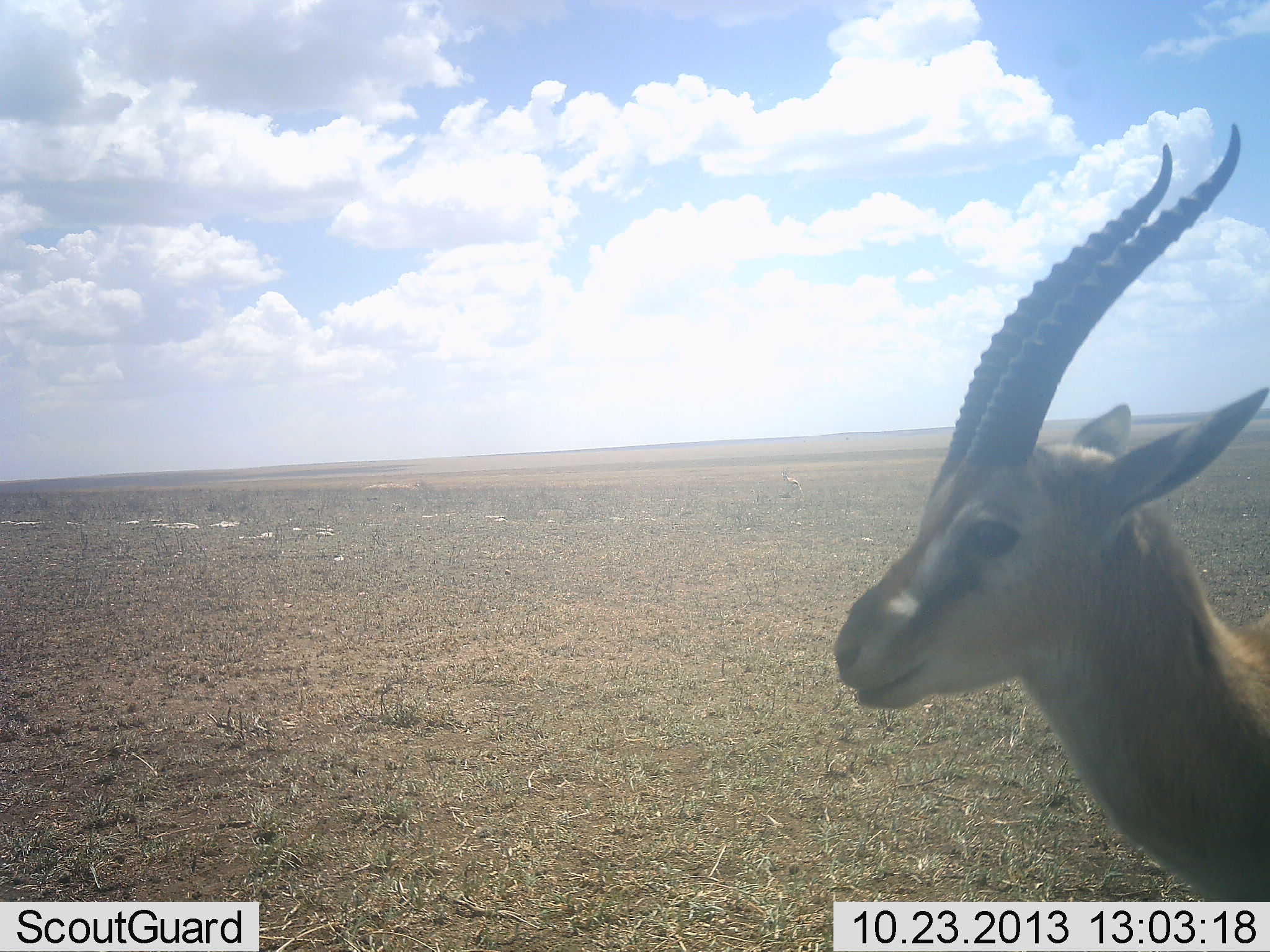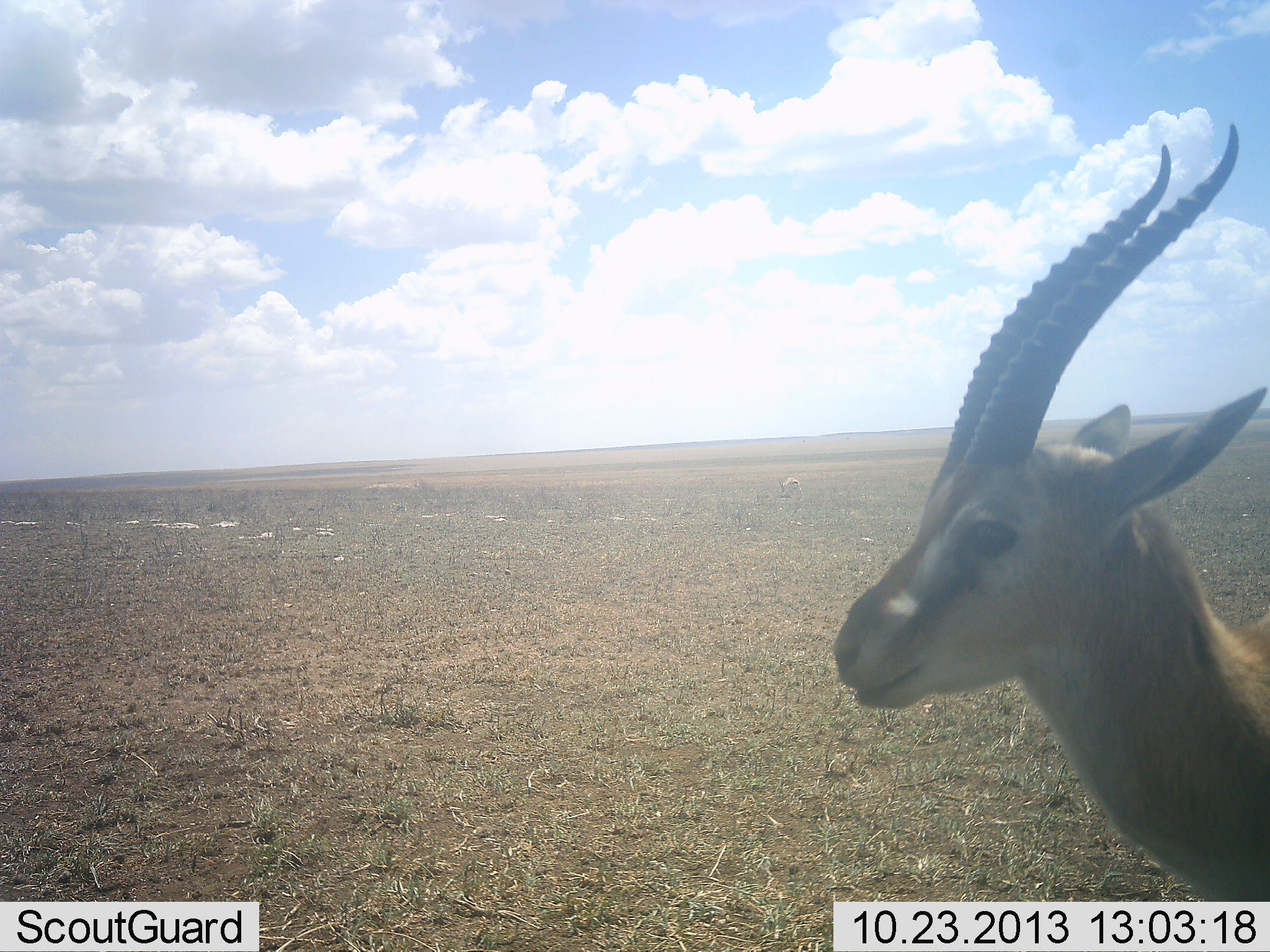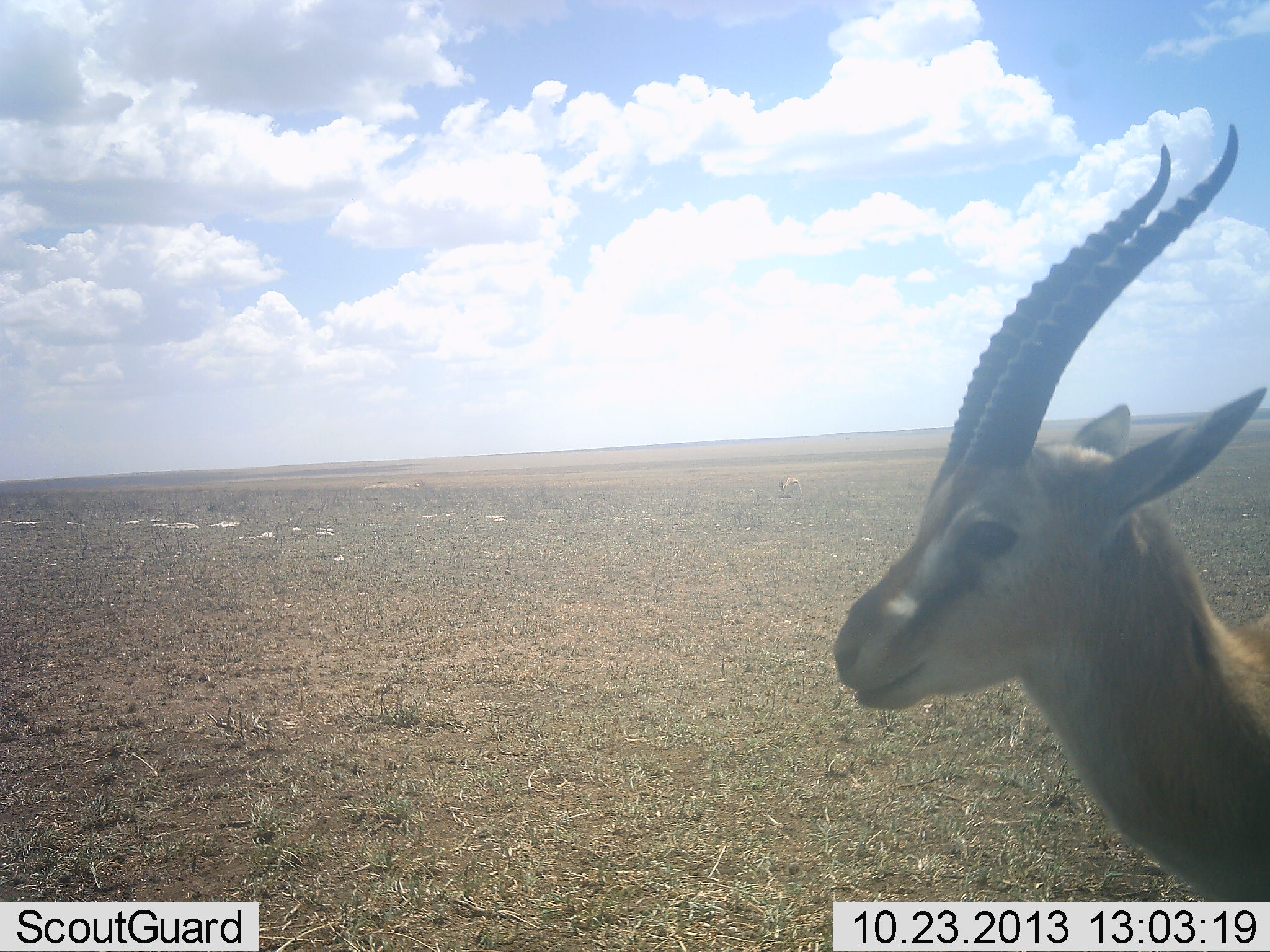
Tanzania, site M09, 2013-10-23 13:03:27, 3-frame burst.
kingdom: Animalia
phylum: Chordata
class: Mammalia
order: Artiodactyla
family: Bovidae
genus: Eudorcas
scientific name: Eudorcas thomsonii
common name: thomson's gazelle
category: gazellethomsons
Gazellethomsons (thomson's gazelle) (Eudorcas thomsonii), count 1. Behavior (volunteer vote fractions): standing 96%, resting 0%, moving 4%, interacting 0%. Young present (vote fraction): 0%. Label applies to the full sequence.